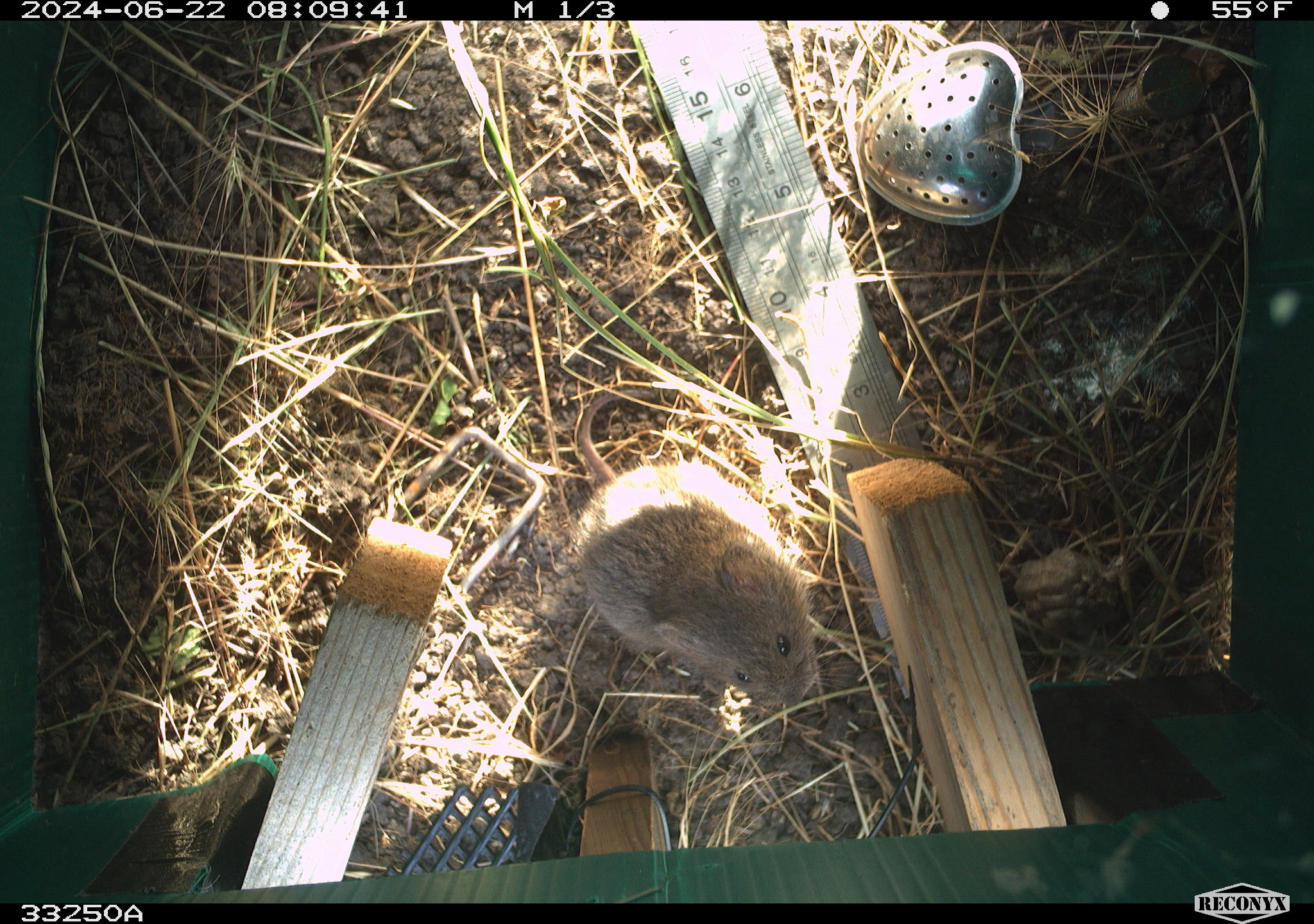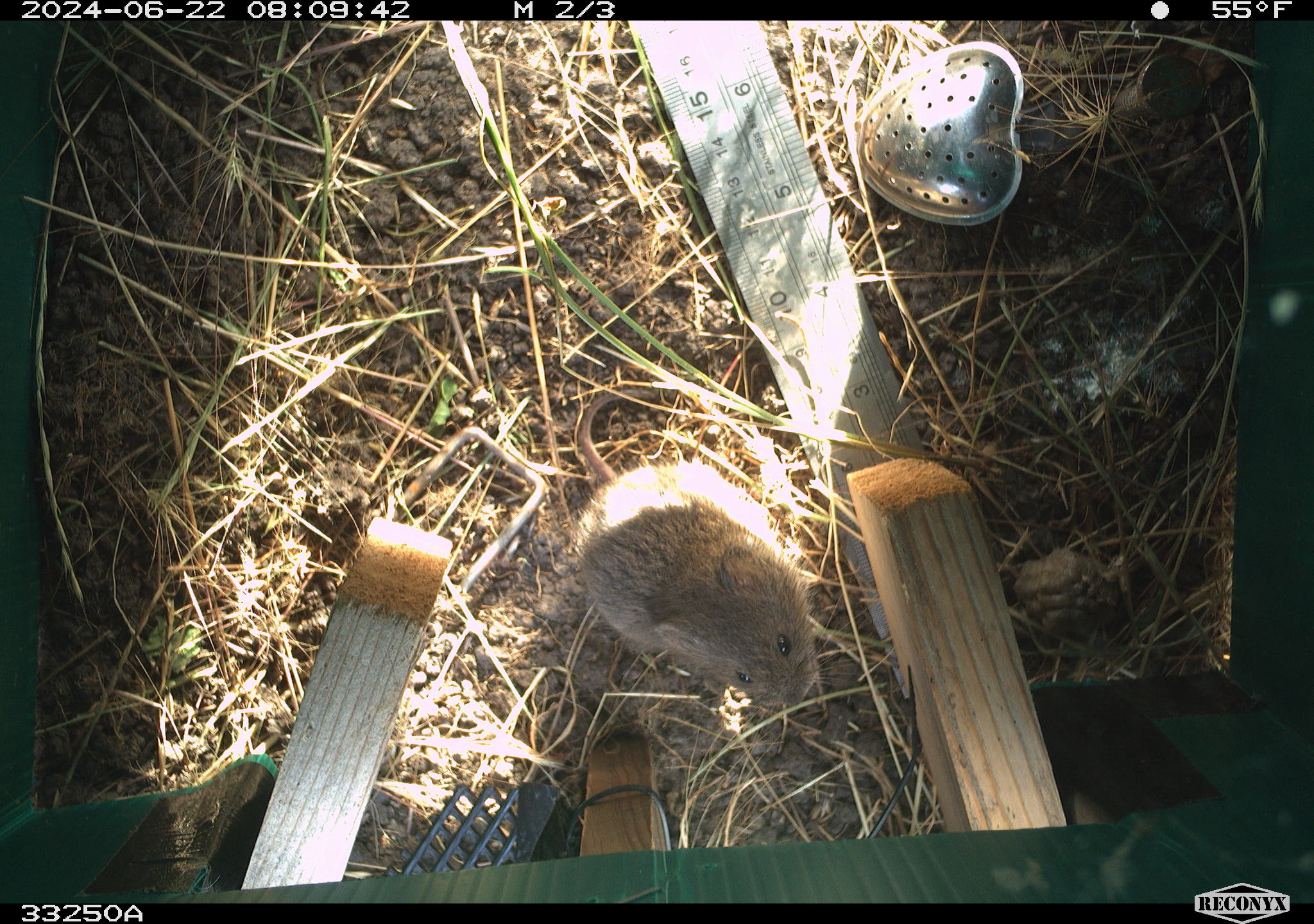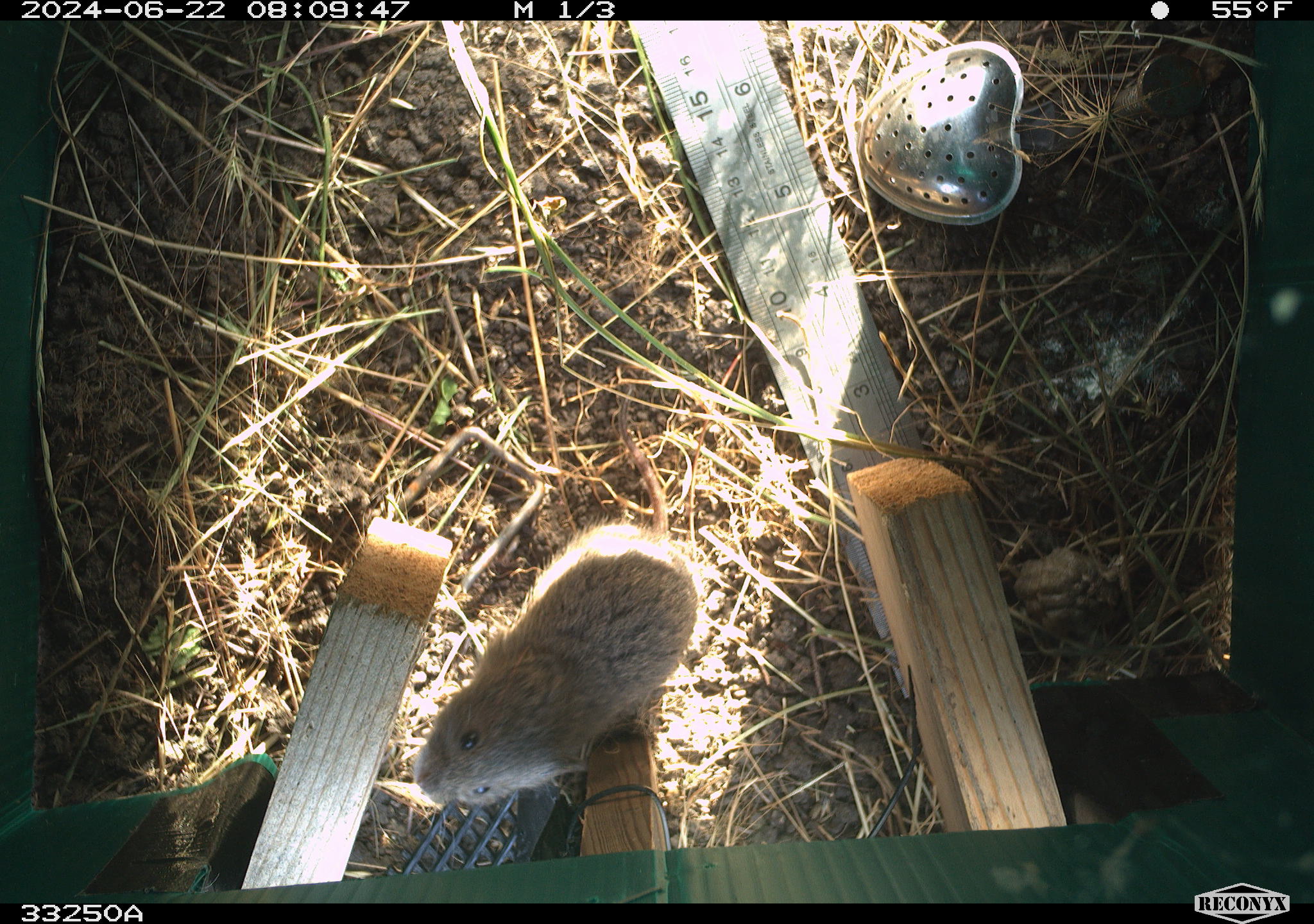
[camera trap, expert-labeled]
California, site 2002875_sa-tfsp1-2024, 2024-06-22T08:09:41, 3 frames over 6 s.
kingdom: Animalia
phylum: Chordata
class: Mammalia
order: Rodentia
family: Cricetidae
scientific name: Arvicolinae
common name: voles, lemmings, and muskrats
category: arvicolinae subfamily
Arvicolinae subfamily (voles, lemmings, and muskrats) (Arvicolinae).